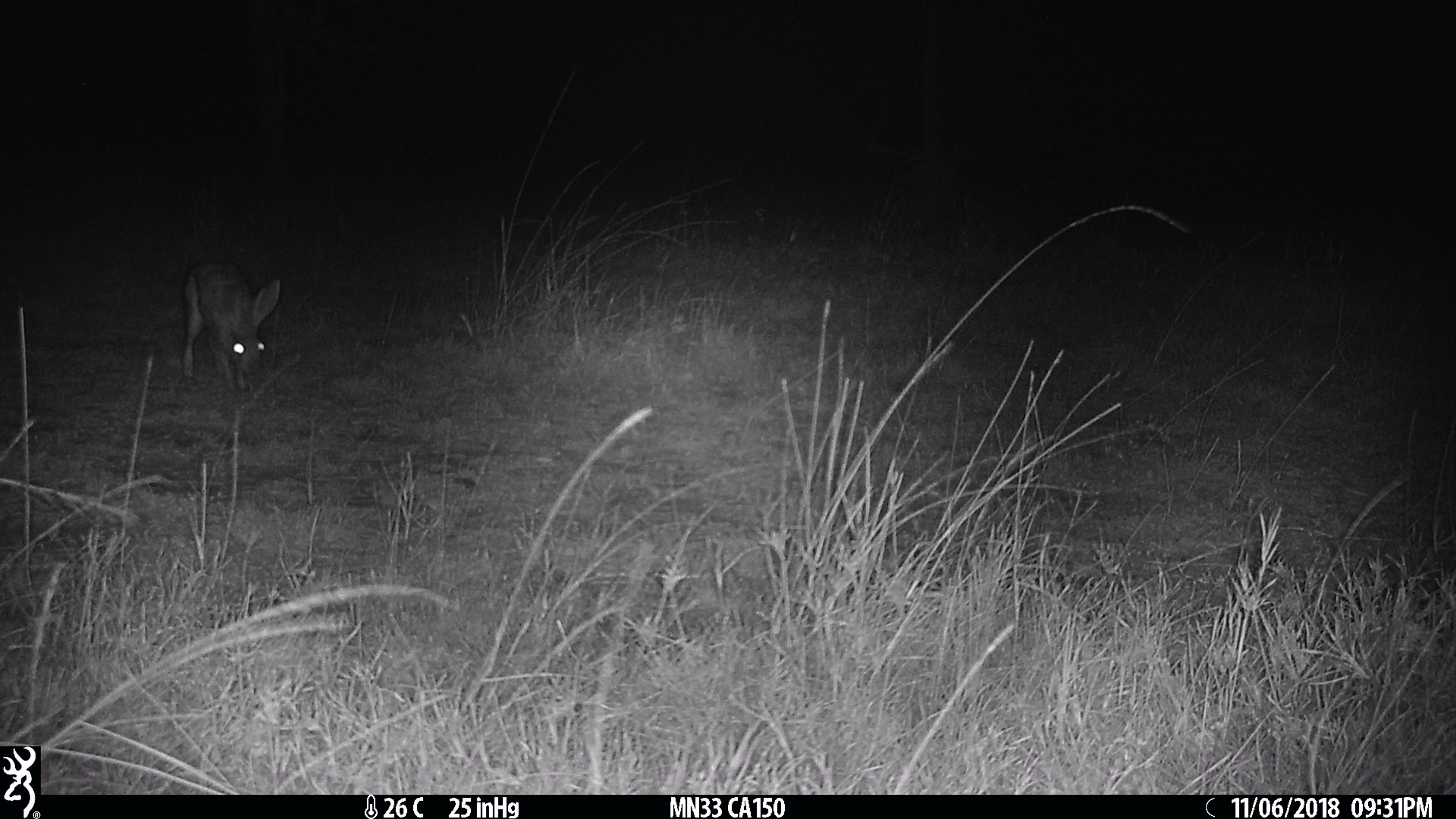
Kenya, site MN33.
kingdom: Animalia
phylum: Chordata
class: Mammalia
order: Lagomorpha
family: Leporidae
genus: Lepus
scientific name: Lepus capensis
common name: cape hare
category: hare